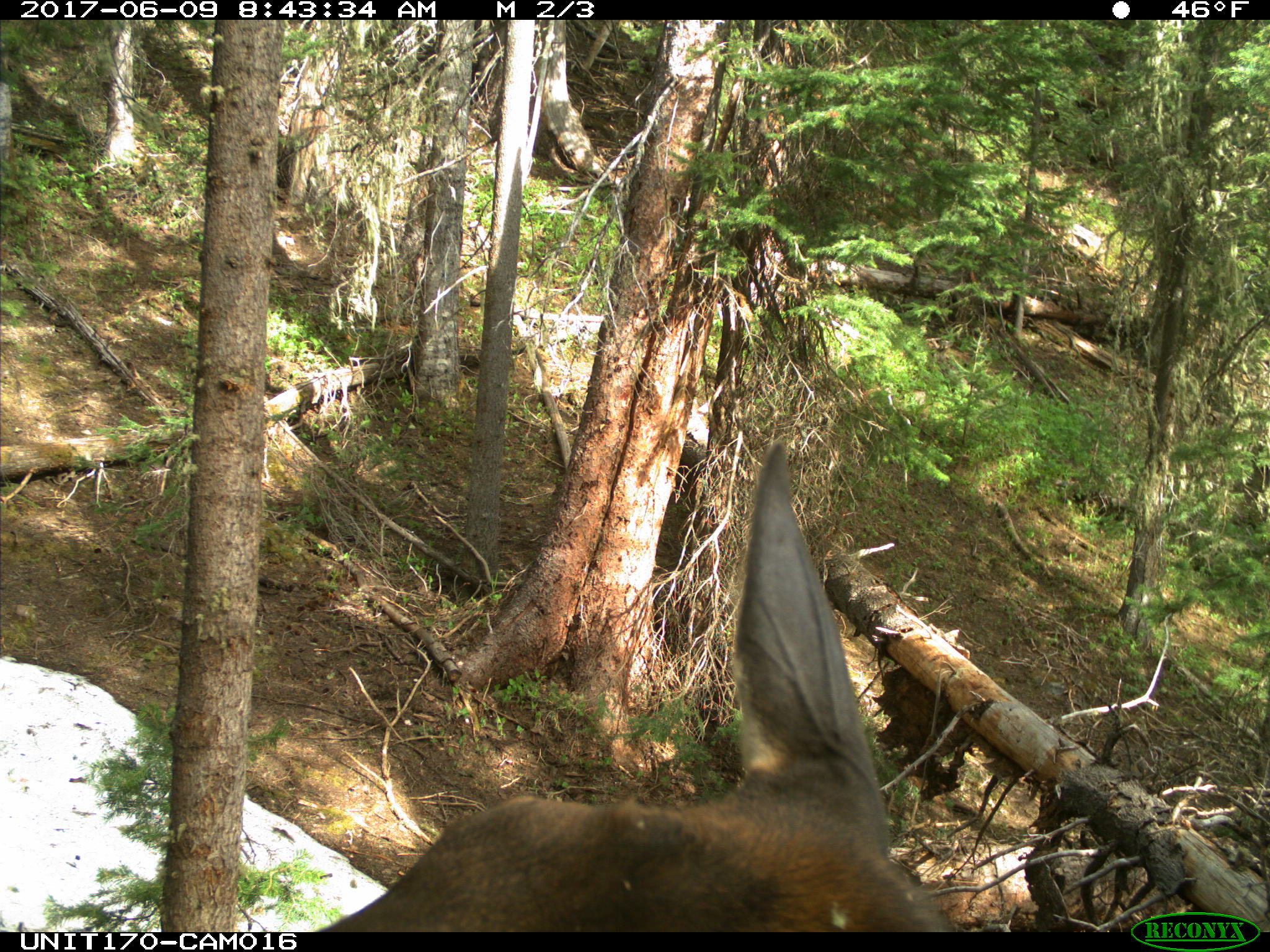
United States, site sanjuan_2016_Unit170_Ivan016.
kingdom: Animalia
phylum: Chordata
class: Mammalia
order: Artiodactyla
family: Cervidae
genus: Cervus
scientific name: Cervus elaphus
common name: red deer